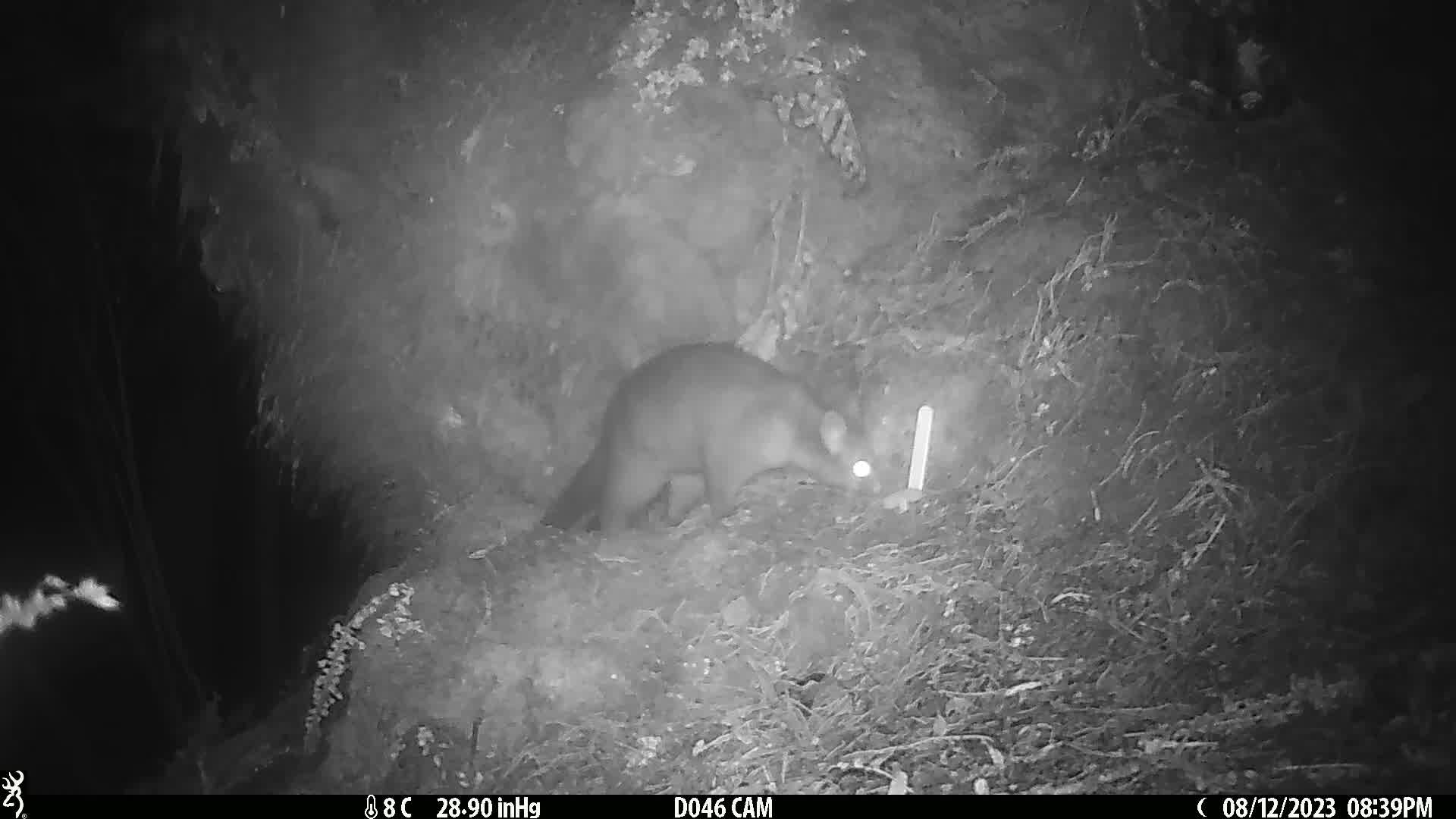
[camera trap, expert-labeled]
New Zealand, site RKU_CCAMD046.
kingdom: Animalia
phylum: Chordata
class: Mammalia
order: Diprotodontia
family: Phalangeridae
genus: Trichosurus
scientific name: Trichosurus vulpecula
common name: common brushtail possum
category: possum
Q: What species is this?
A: Possum (common brushtail possum) (Trichosurus vulpecula).